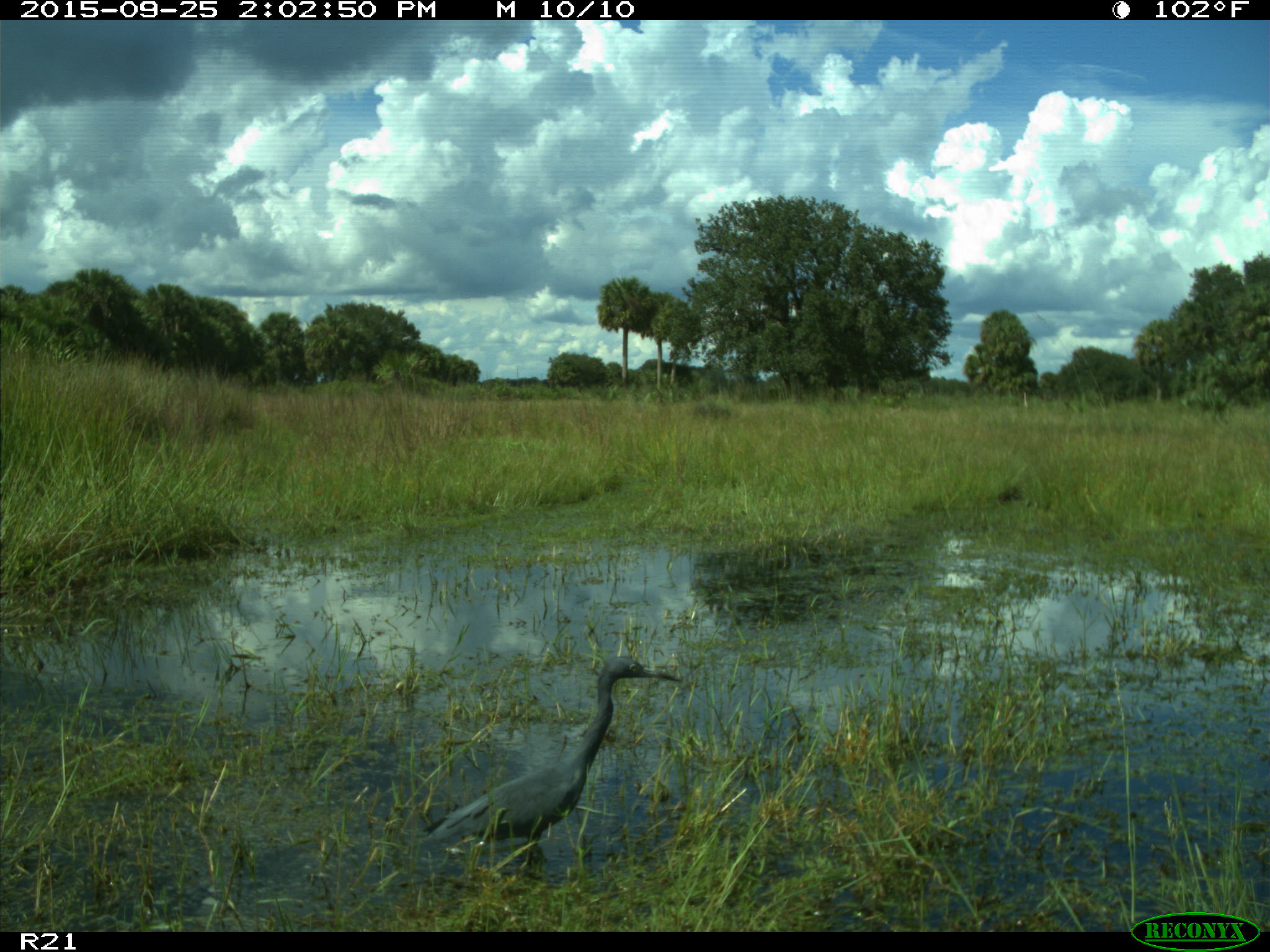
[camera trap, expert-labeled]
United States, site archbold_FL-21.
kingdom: Animalia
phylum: Chordata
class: Aves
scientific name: Aves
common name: birds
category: unidentified bird